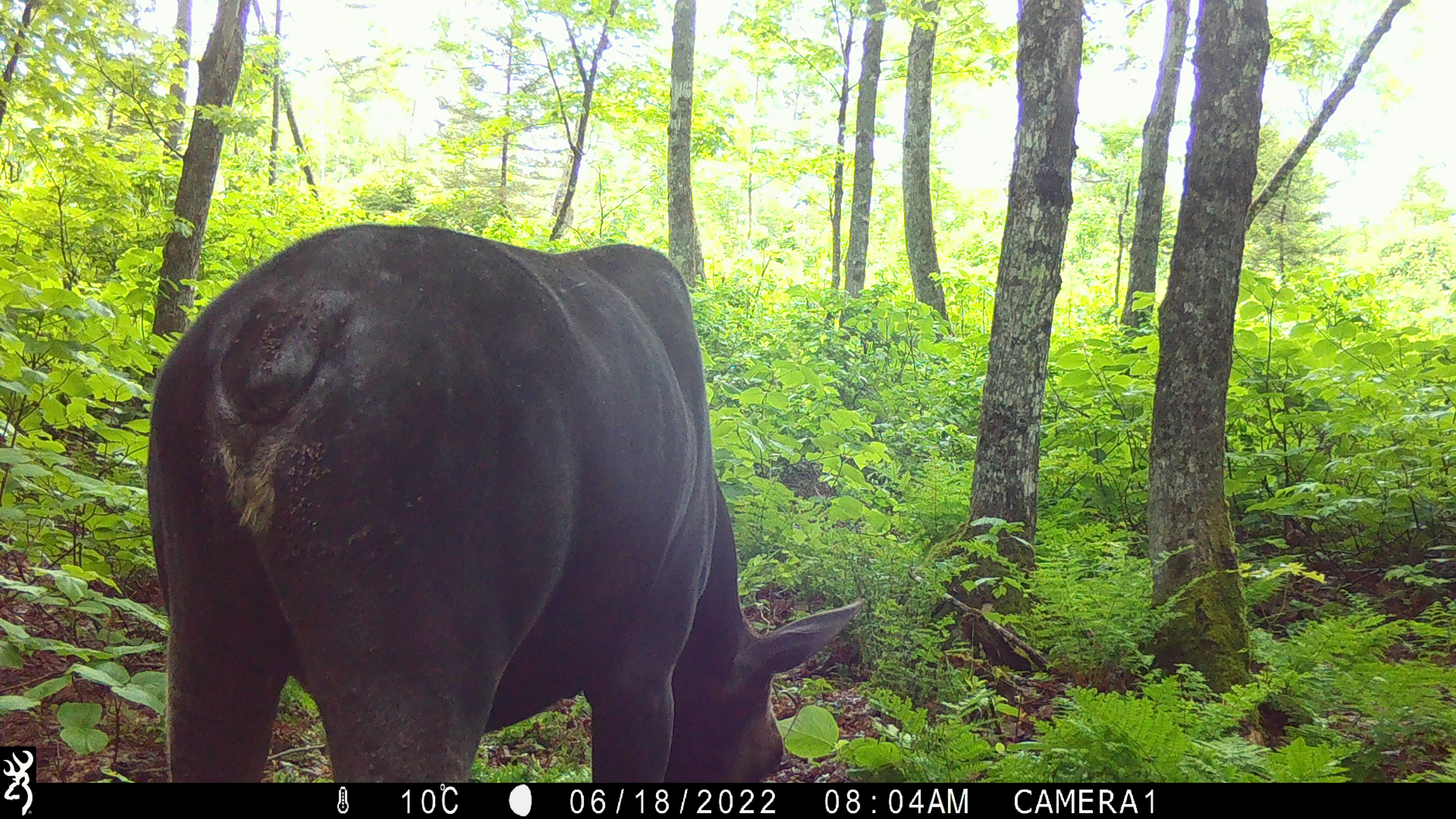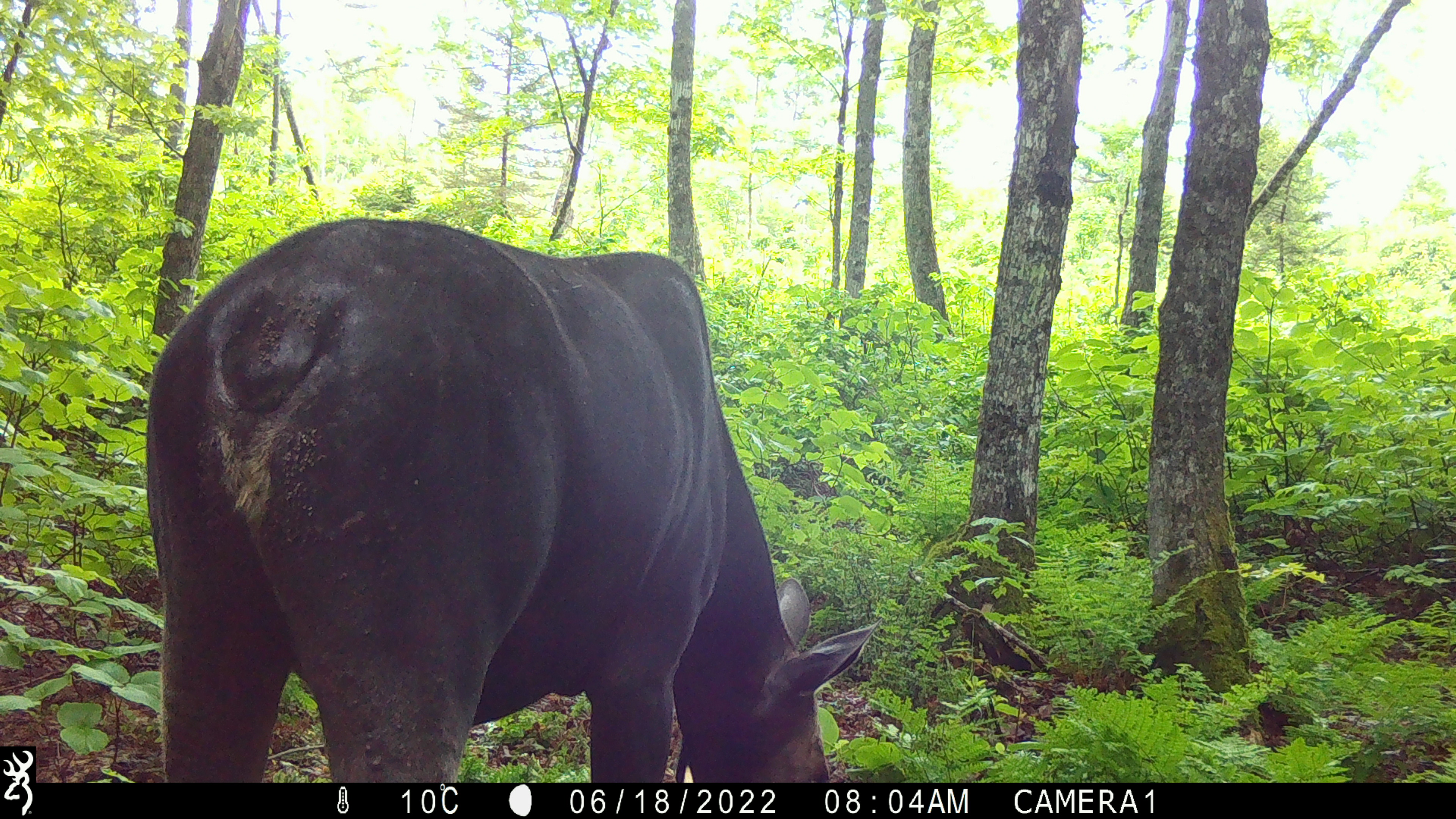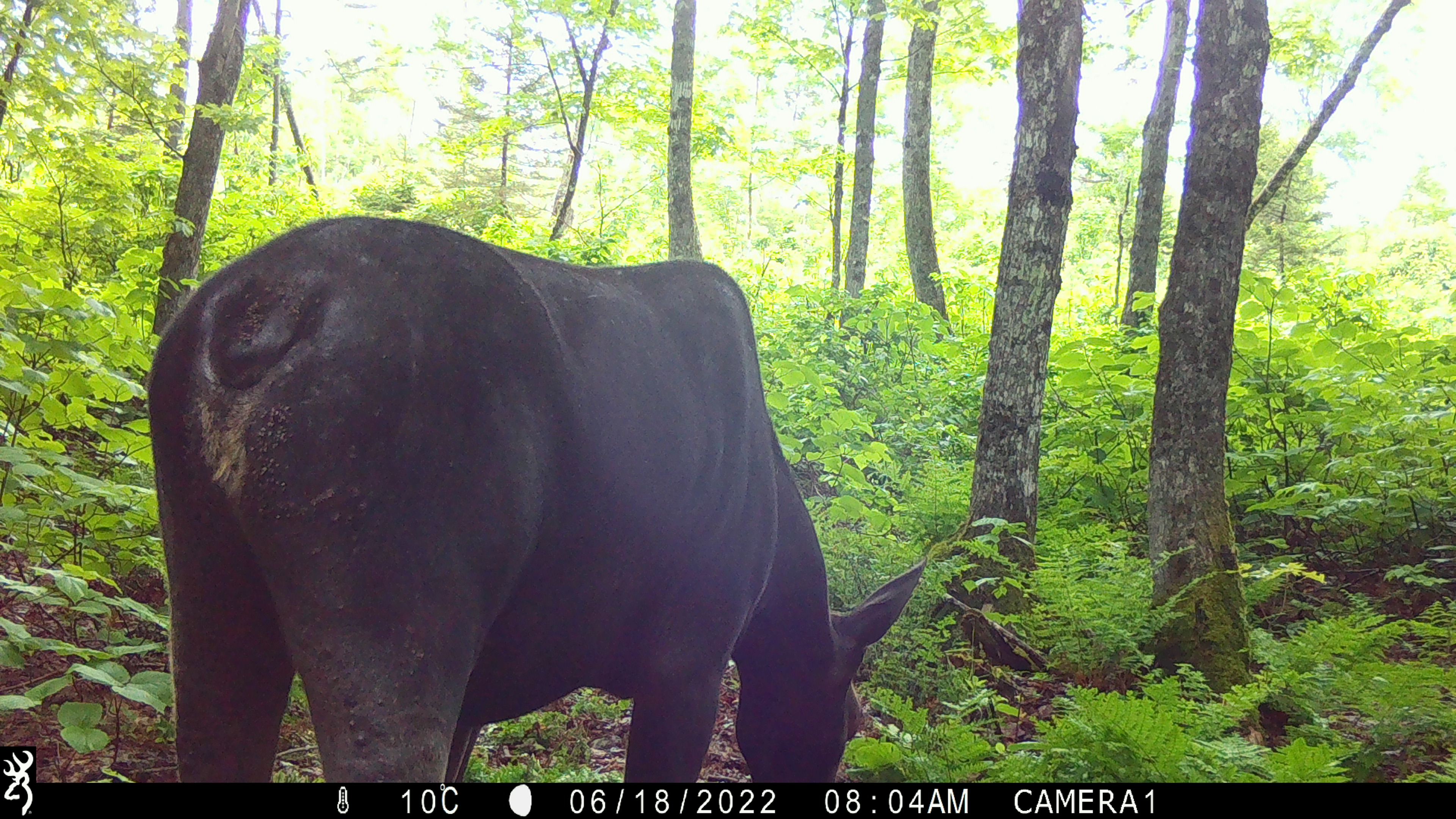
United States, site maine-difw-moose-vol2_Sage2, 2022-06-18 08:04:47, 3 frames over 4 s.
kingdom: Animalia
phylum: Chordata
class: Mammalia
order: Artiodactyla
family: Cervidae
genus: Alces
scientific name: Alces alces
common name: moose